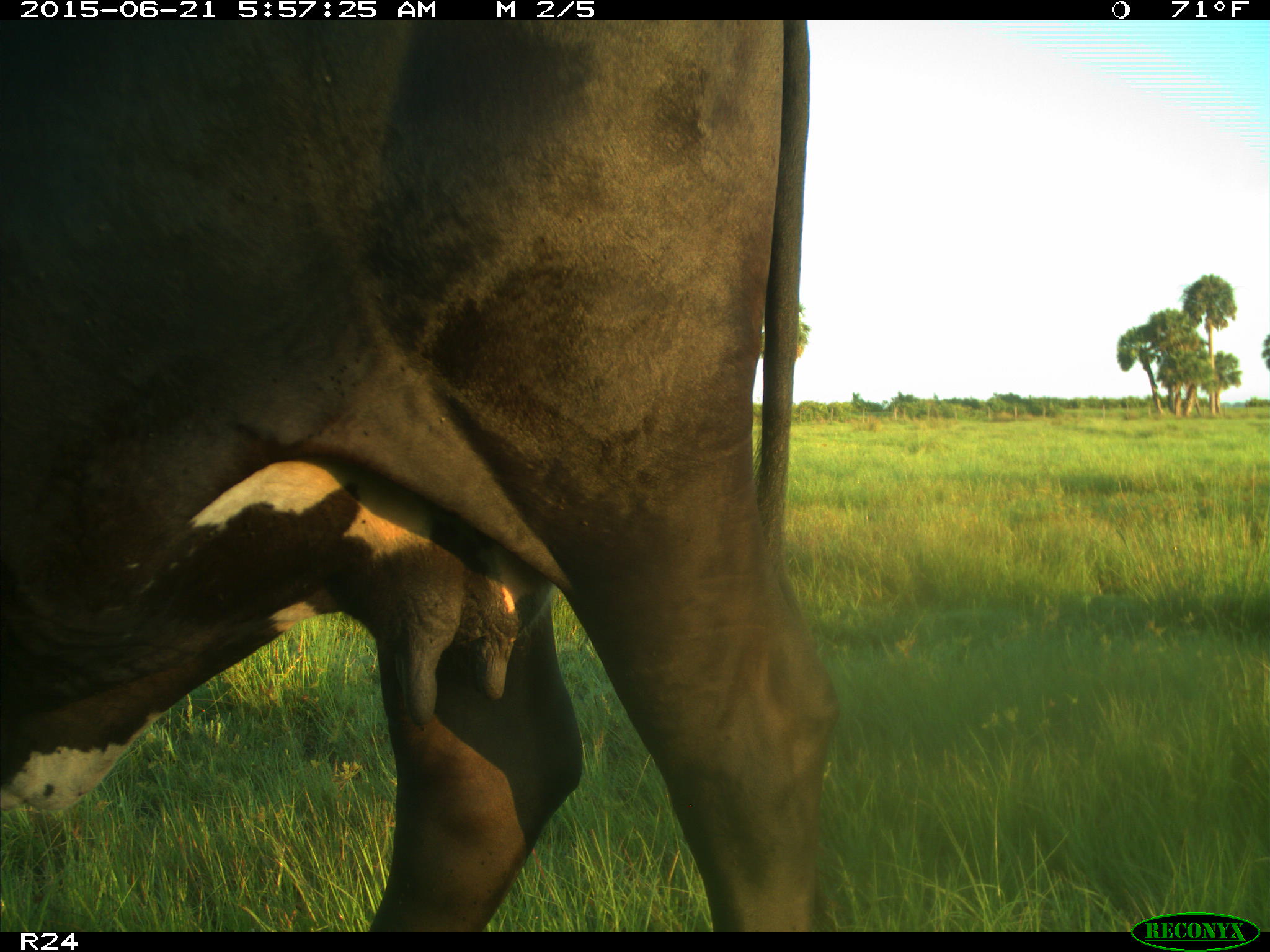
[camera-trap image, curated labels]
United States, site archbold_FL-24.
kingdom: Animalia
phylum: Chordata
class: Mammalia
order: Artiodactyla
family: Bovidae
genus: Bos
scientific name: Bos taurus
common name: domestic cow